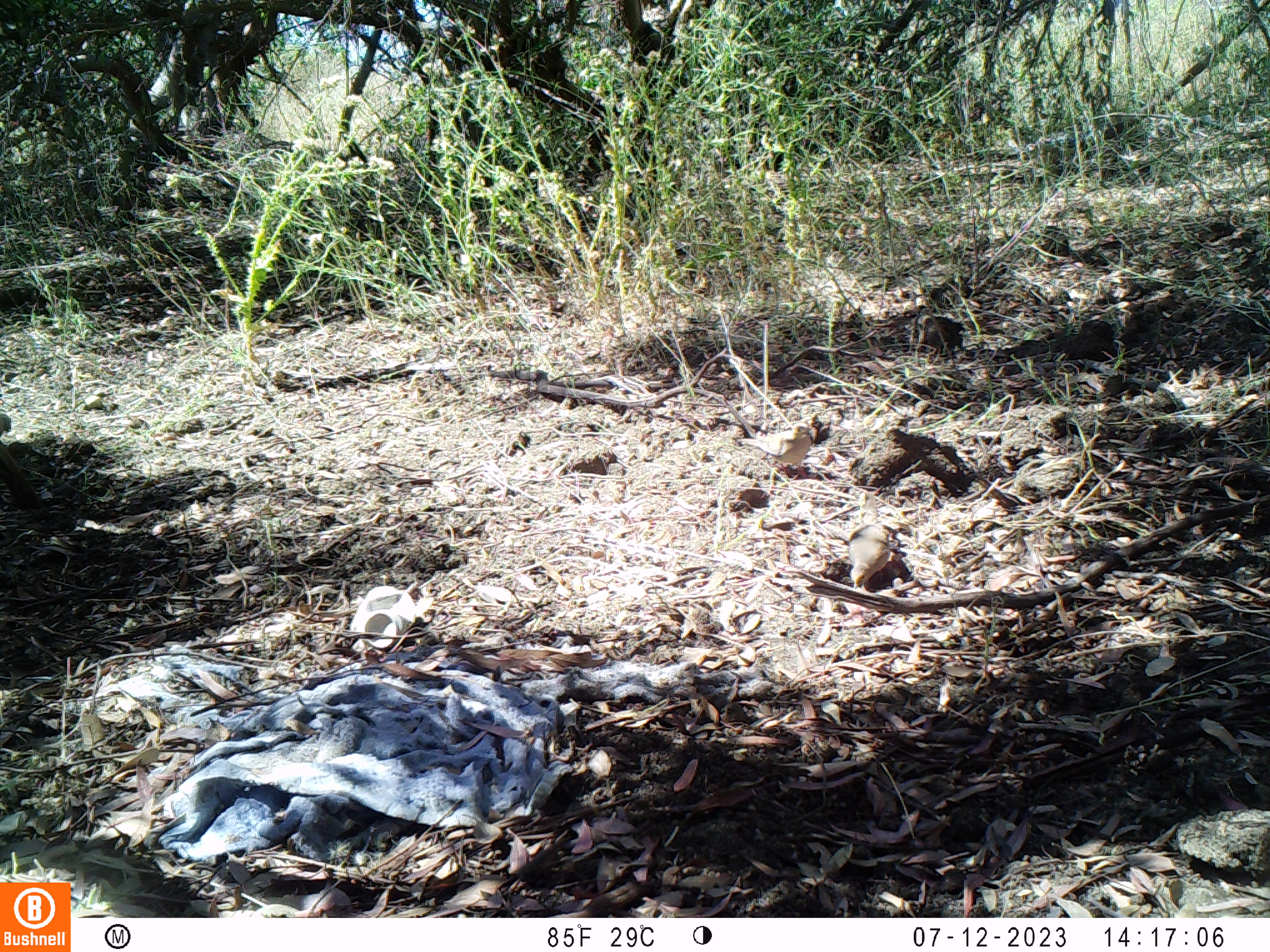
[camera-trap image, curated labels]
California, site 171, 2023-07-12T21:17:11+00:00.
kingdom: Animalia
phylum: Chordata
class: Aves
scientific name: Aves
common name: bird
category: unknown bird